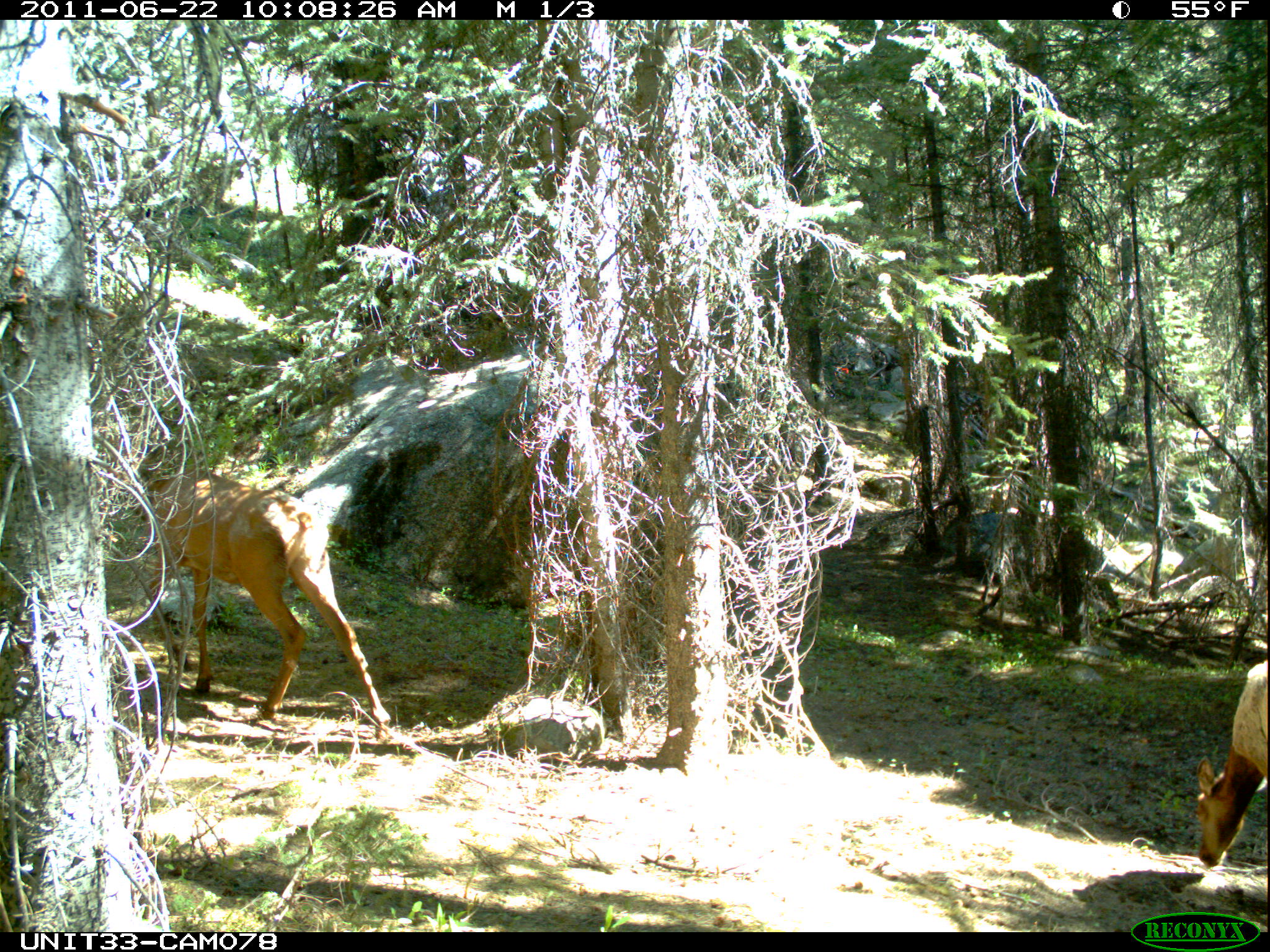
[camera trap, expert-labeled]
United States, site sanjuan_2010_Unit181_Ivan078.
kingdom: Animalia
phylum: Chordata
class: Mammalia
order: Artiodactyla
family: Cervidae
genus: Cervus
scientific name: Cervus elaphus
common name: red deer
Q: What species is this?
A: Cervus elaphus (red deer).